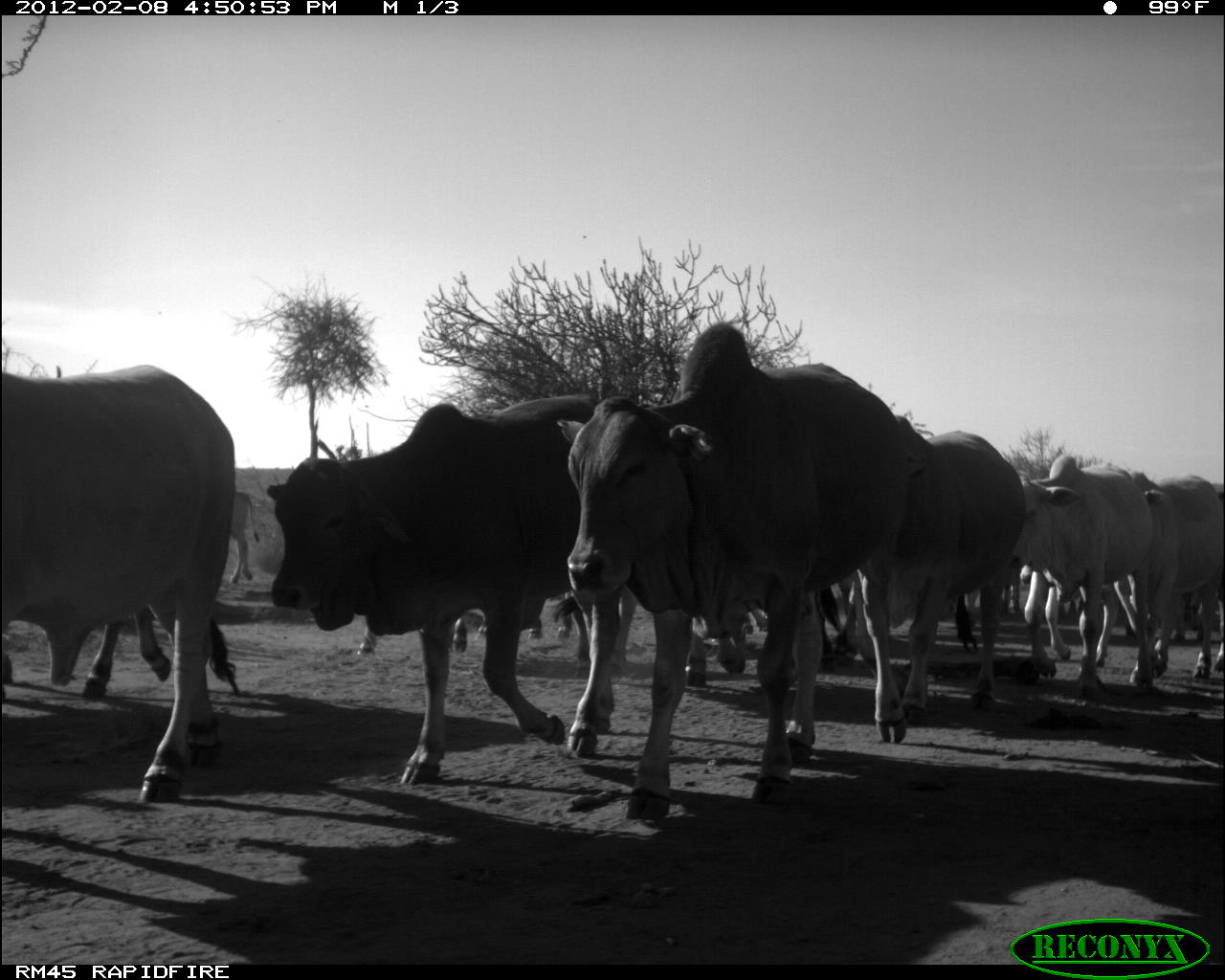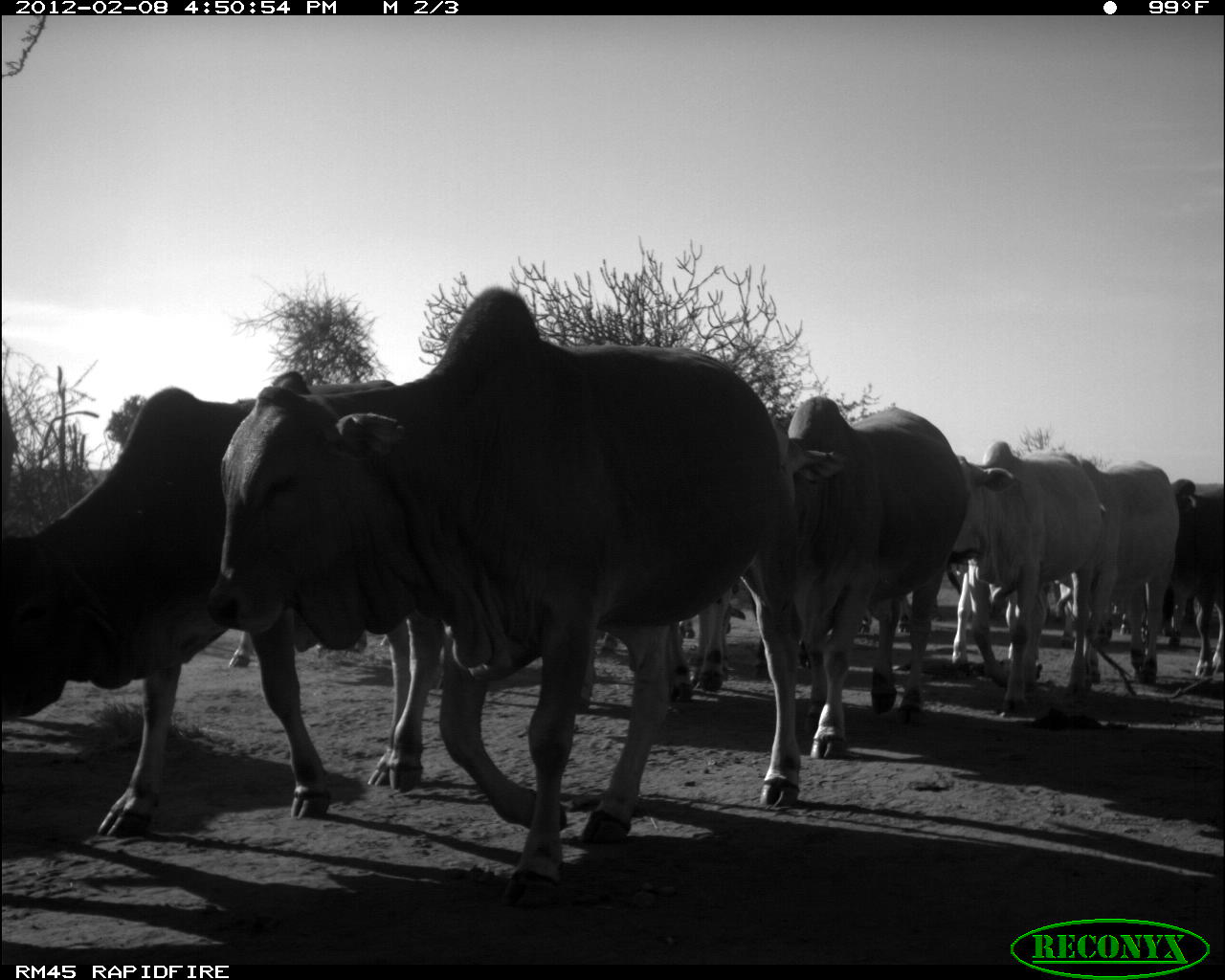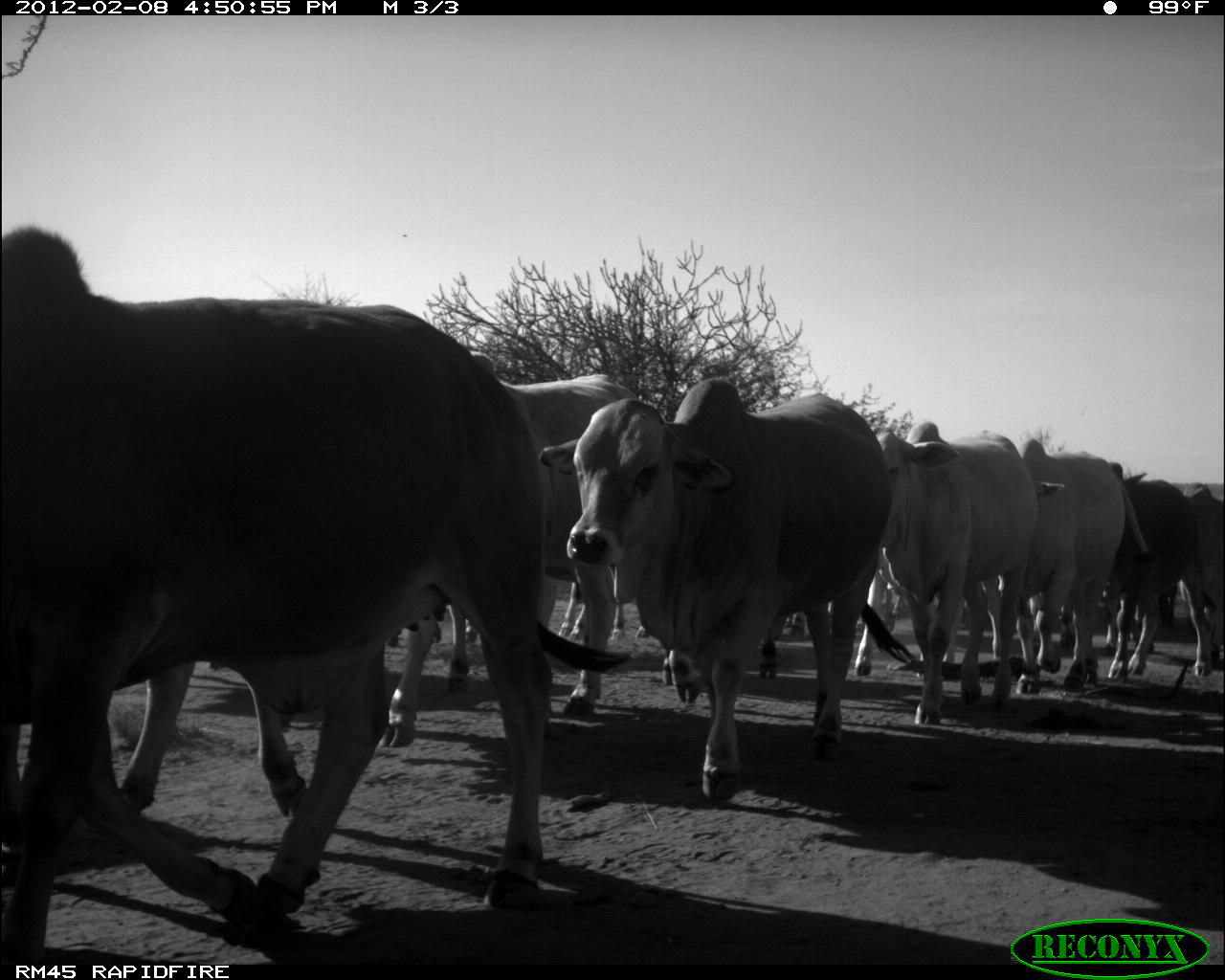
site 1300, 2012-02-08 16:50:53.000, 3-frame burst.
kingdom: Animalia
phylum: Chordata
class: Mammalia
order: Artiodactyla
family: Bovidae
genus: Bos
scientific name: Bos taurus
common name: domestic cattle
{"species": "Bos taurus (domestic cattle)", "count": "13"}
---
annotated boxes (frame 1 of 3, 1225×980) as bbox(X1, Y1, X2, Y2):
bos taurus: bbox(551, 317, 911, 823); bbox(262, 389, 622, 785); bbox(0, 356, 237, 805); bbox(853, 414, 1026, 726); bbox(1015, 452, 1154, 700); bbox(1129, 470, 1225, 681); bbox(0, 604, 172, 705); bbox(356, 614, 542, 658); bbox(225, 490, 261, 585)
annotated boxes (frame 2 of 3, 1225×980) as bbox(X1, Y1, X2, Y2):
bos taurus: bbox(201, 283, 805, 911); bbox(0, 366, 398, 840); bbox(769, 393, 970, 761); bbox(955, 439, 1105, 718); bbox(1080, 457, 1181, 687); bbox(1171, 476, 1225, 680); bbox(668, 586, 745, 704)